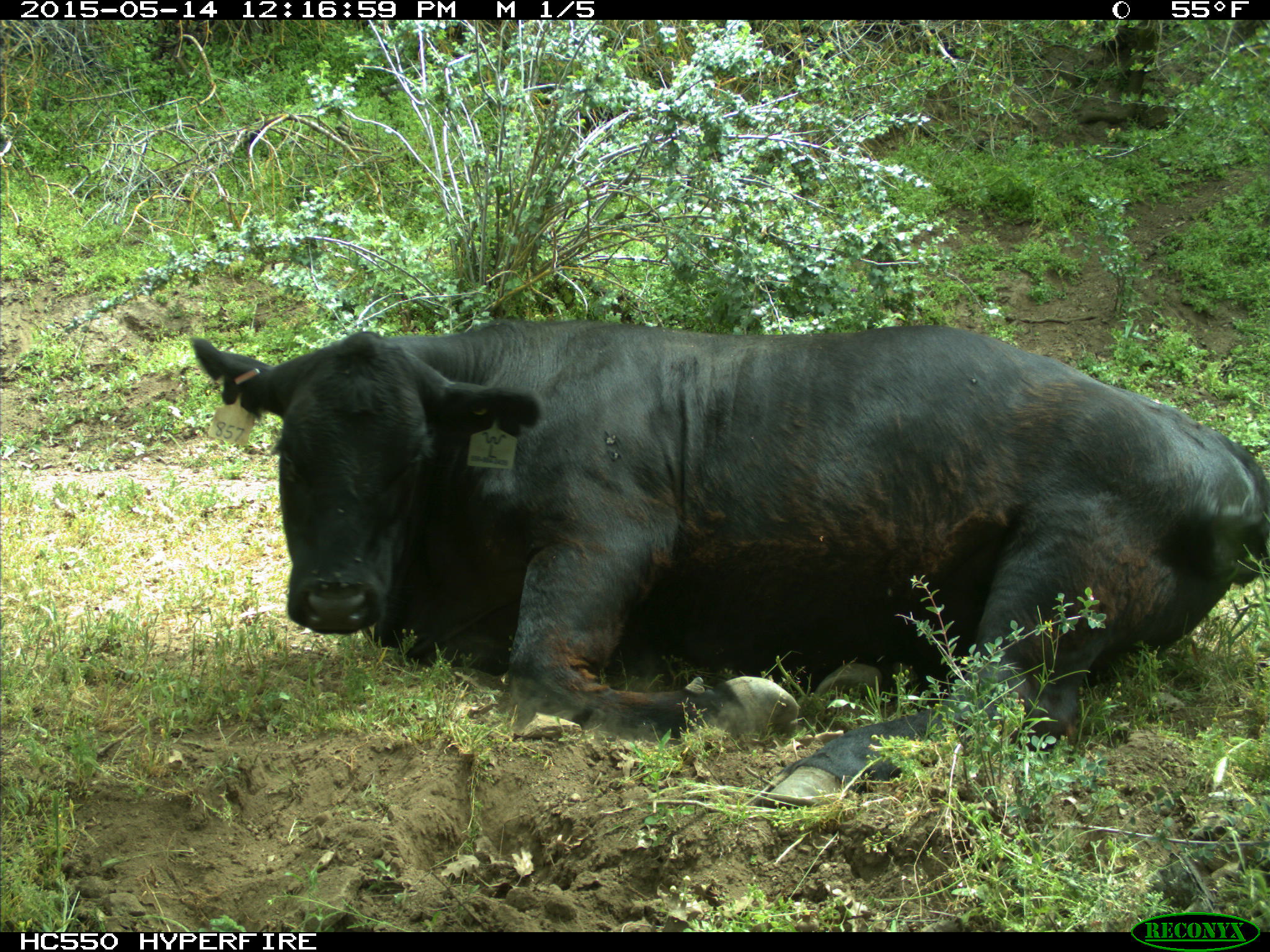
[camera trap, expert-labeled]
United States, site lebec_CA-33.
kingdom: Animalia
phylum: Chordata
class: Mammalia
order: Artiodactyla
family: Bovidae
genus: Bos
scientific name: Bos taurus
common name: domestic cow